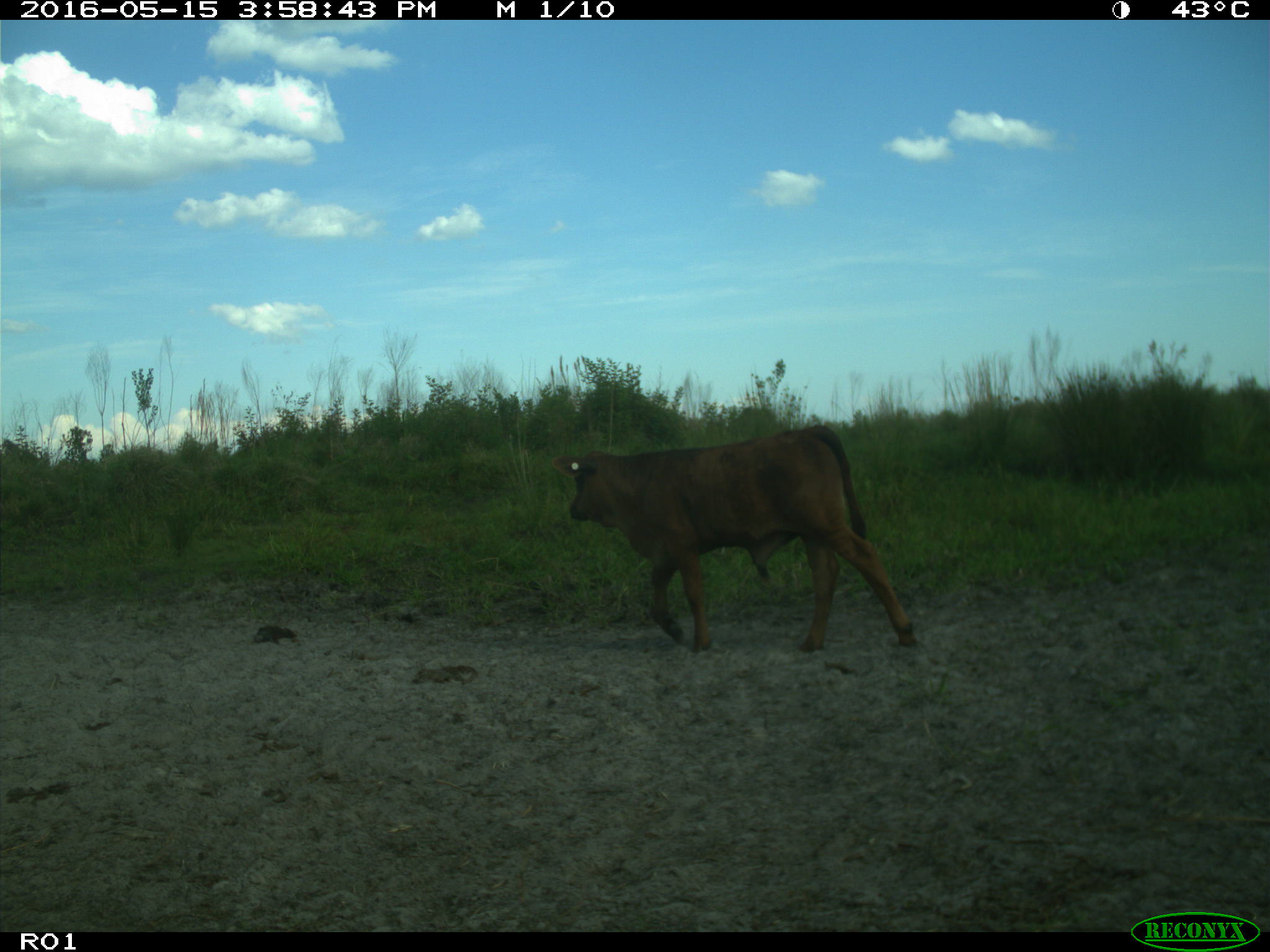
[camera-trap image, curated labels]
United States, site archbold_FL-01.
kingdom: Animalia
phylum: Chordata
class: Mammalia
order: Artiodactyla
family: Bovidae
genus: Bos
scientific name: Bos taurus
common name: domestic cow